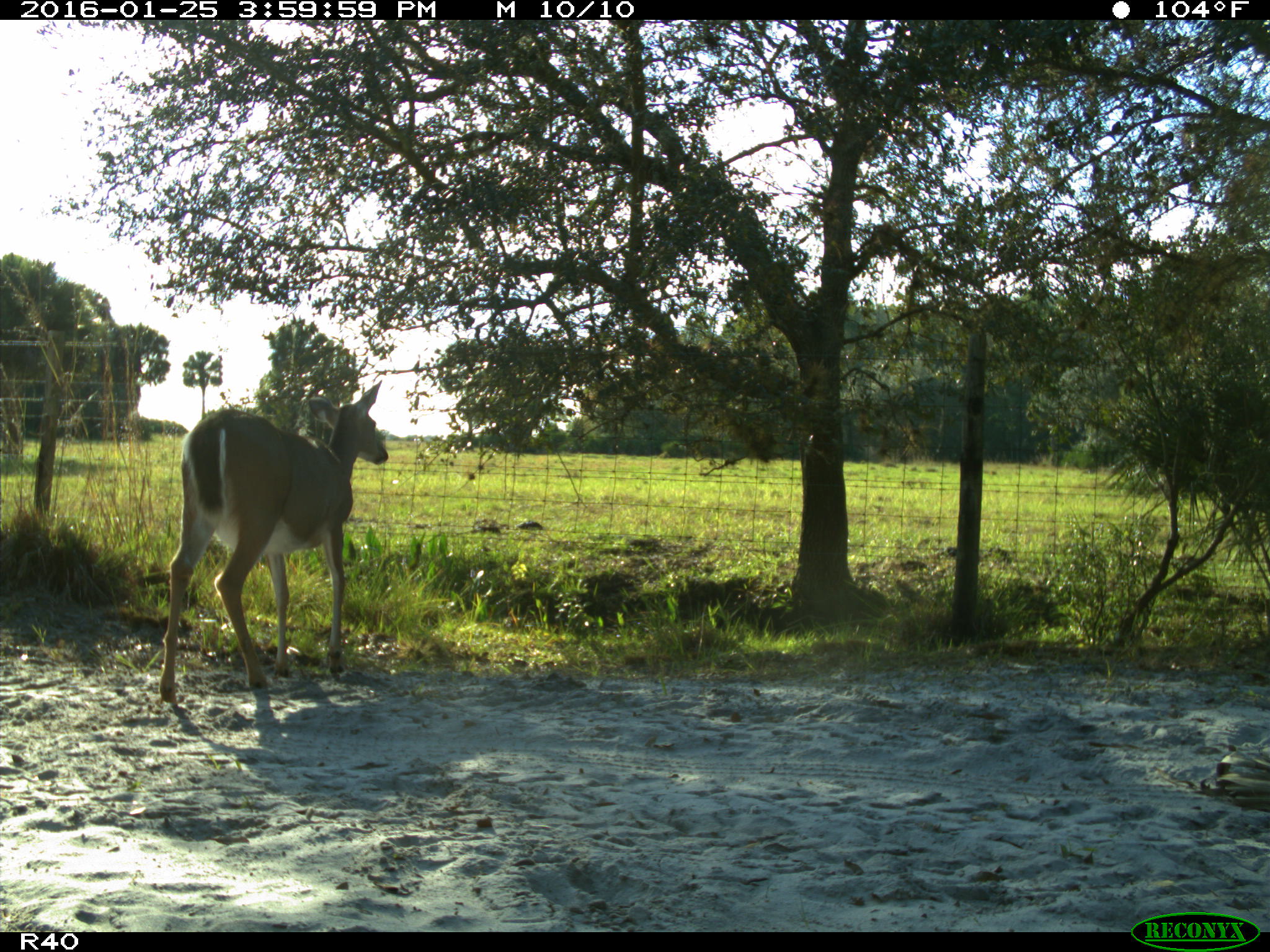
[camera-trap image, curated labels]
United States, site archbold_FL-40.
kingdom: Animalia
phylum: Chordata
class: Mammalia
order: Artiodactyla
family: Cervidae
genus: Odocoileus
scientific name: Odocoileus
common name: deer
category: unidentified deer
Unidentified deer (deer) (Odocoileus).